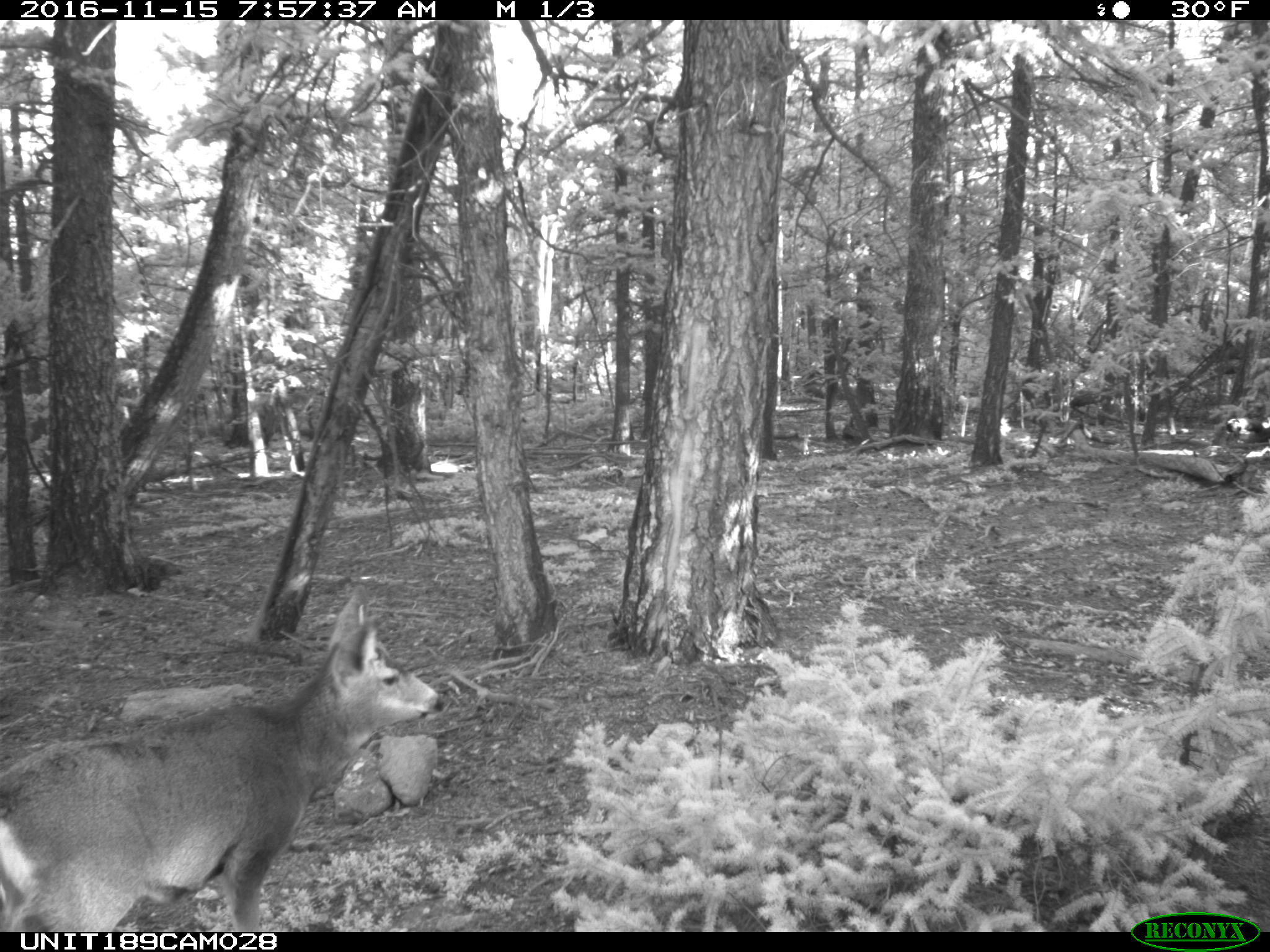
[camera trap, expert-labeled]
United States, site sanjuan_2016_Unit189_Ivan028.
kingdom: Animalia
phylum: Chordata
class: Mammalia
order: Artiodactyla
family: Cervidae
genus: Odocoileus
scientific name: Odocoileus hemionus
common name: mule deer